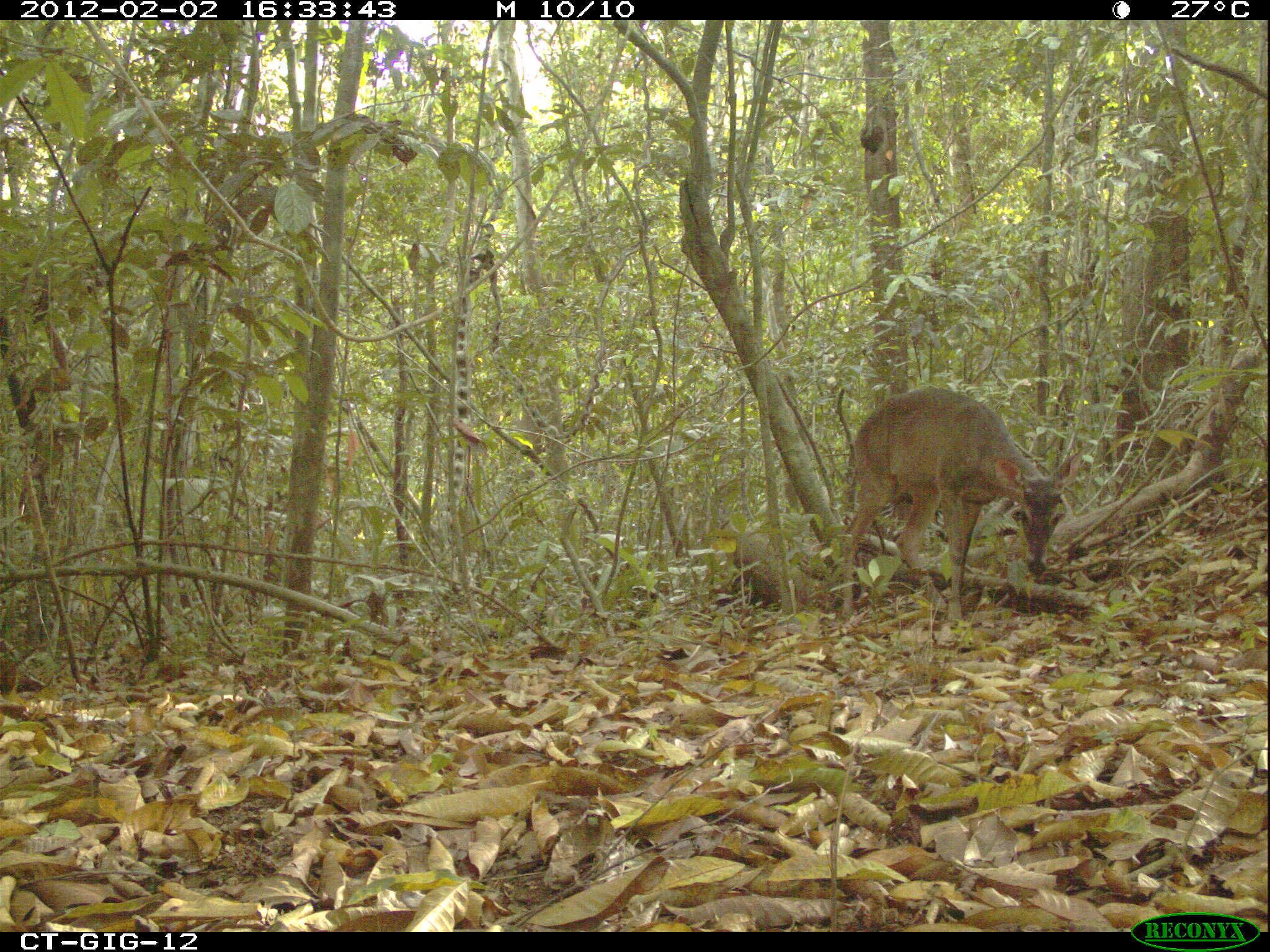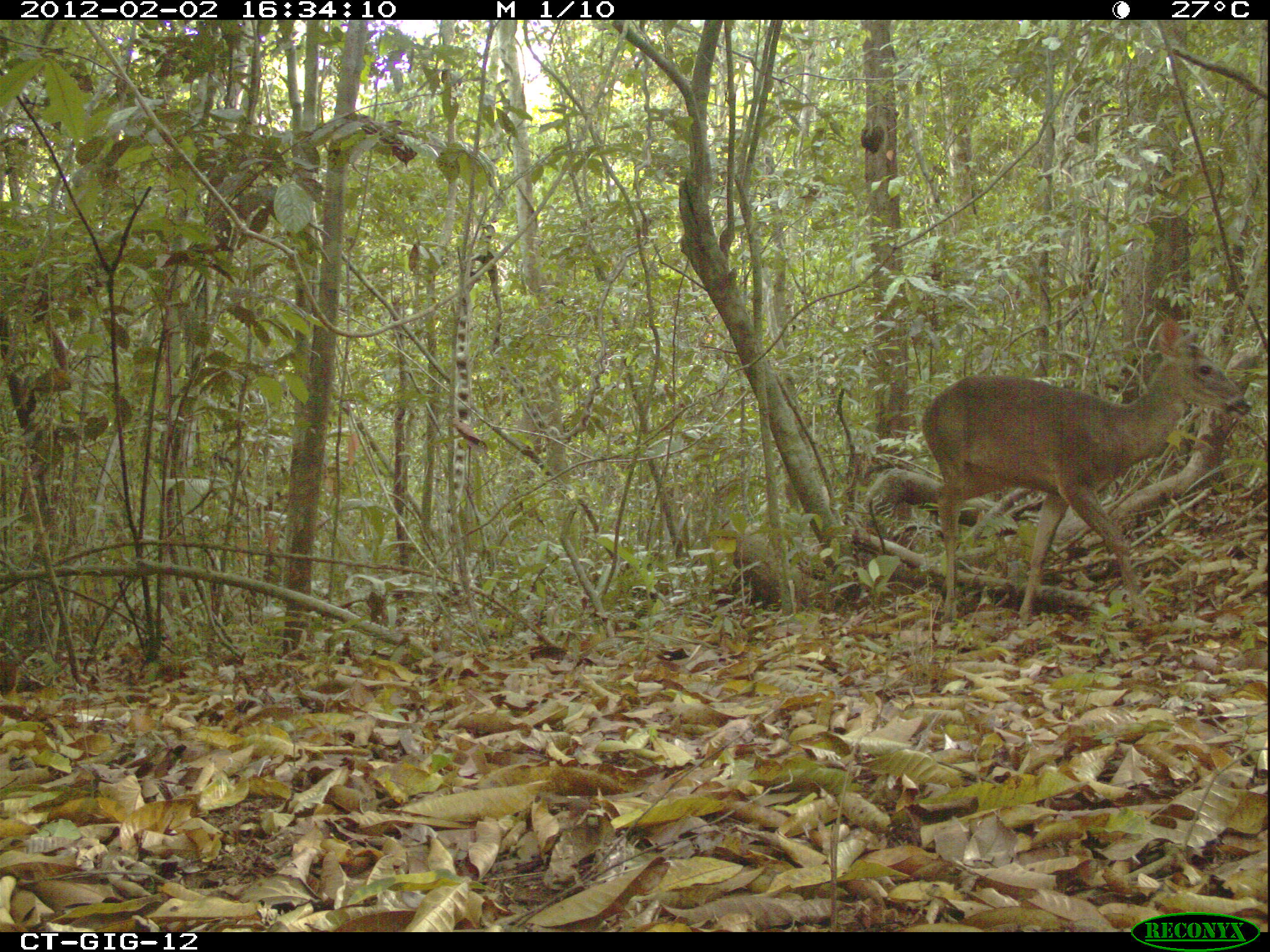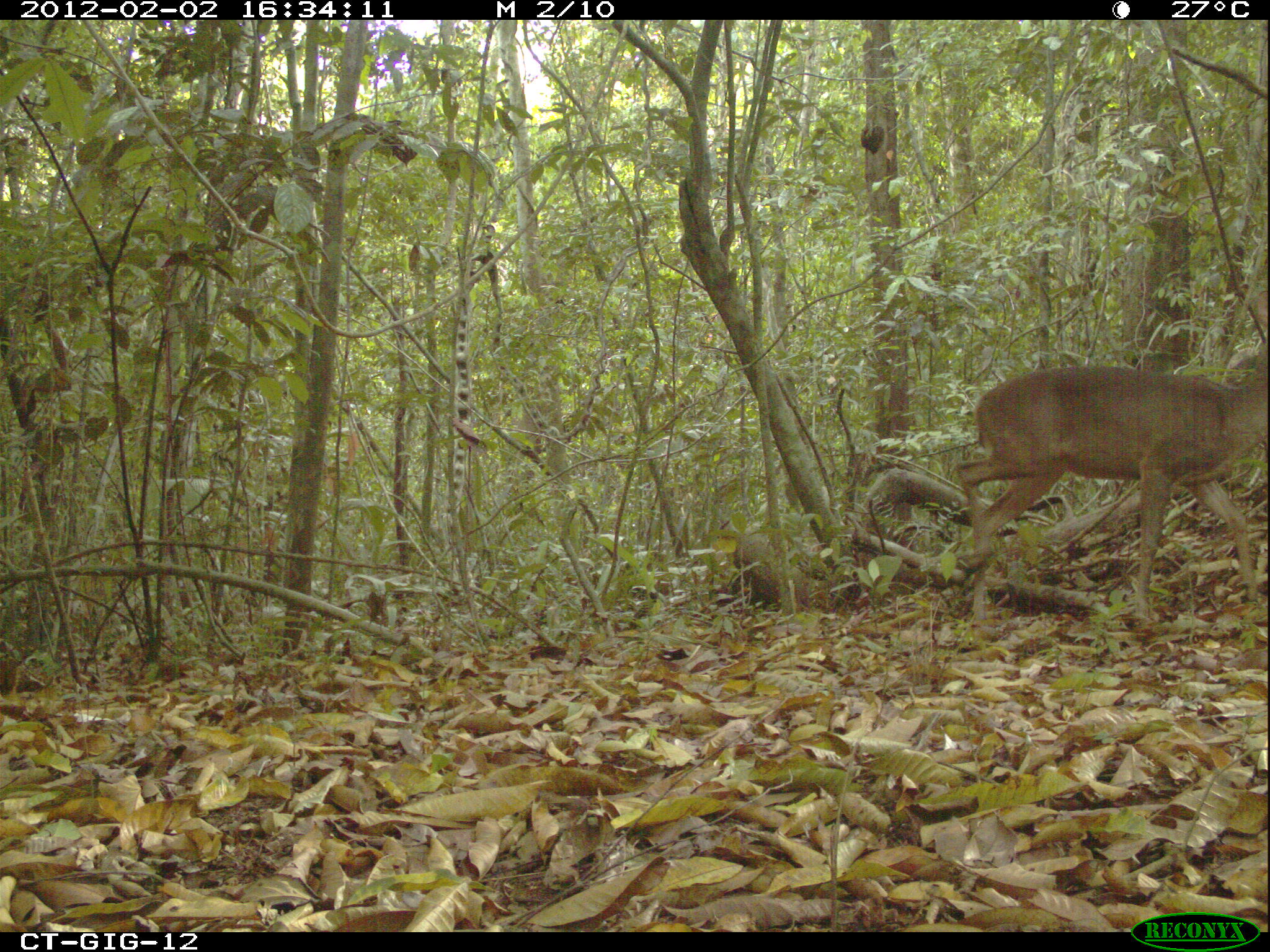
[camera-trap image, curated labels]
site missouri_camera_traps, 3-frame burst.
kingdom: Animalia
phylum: Chordata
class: Mammalia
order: Artiodactyla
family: Cervidae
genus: Odocoileus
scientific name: Odocoileus virginianus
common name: white-tailed deer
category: white tailed deer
White tailed deer (white-tailed deer) (Odocoileus virginianus). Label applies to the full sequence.